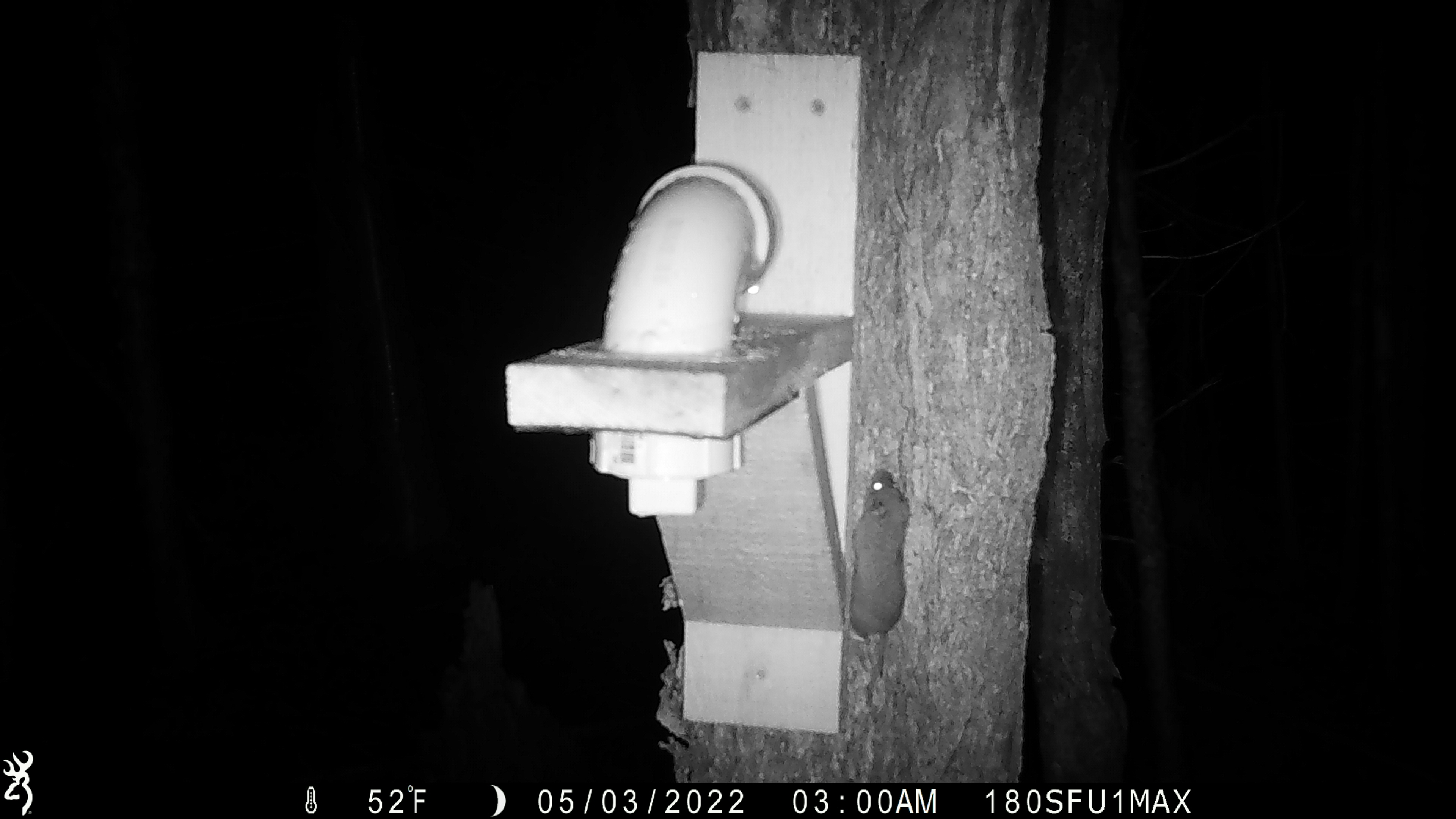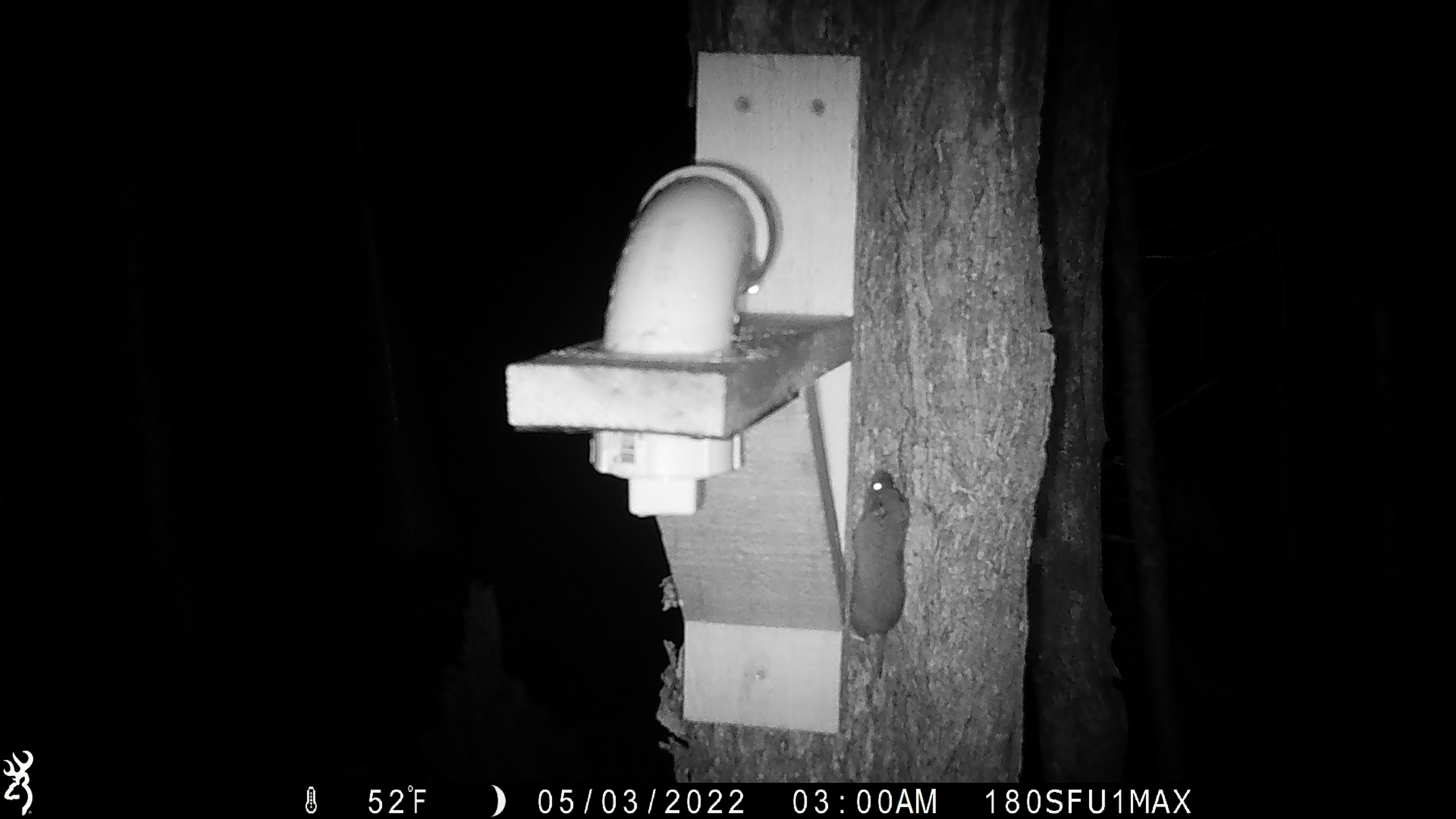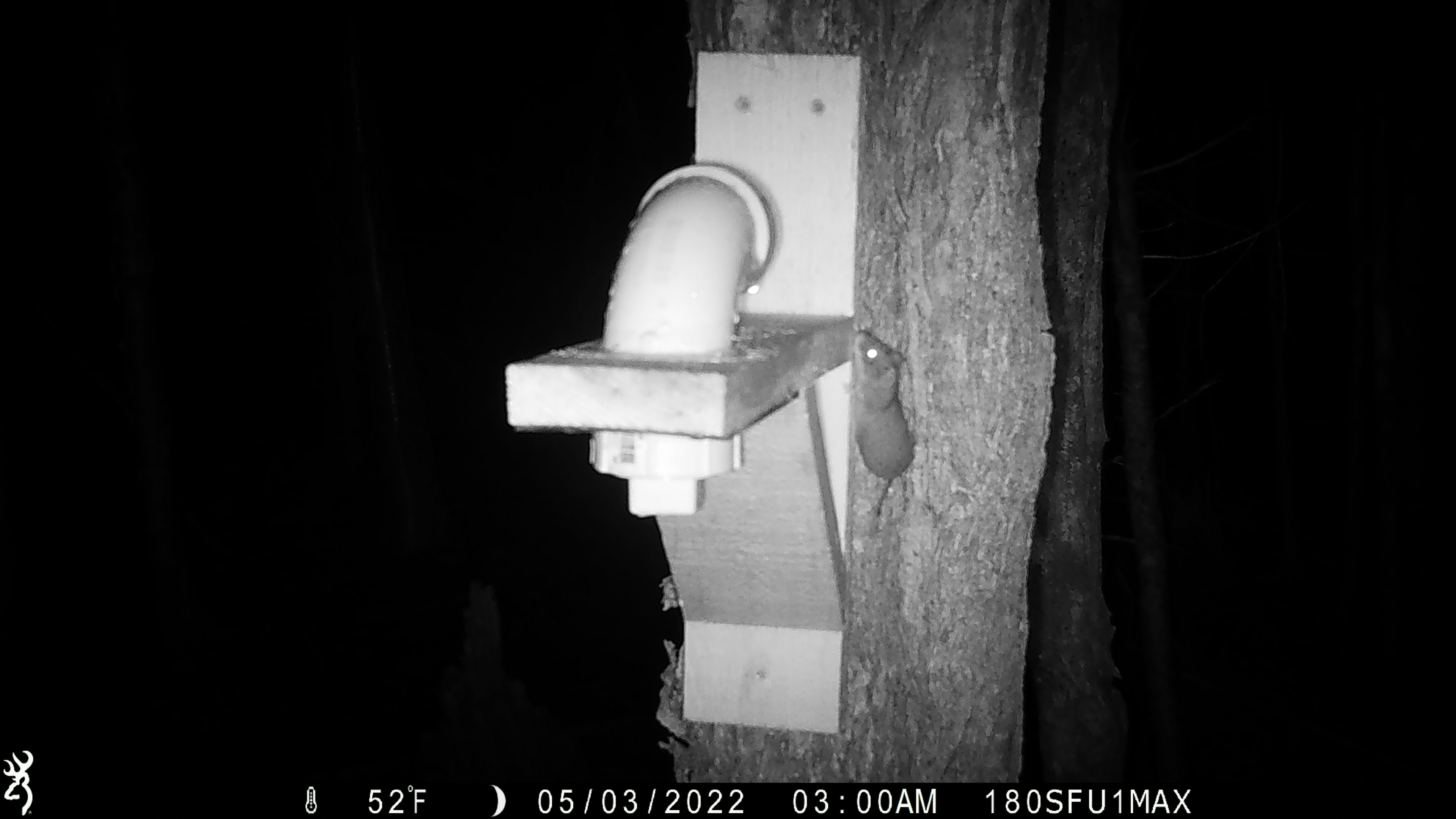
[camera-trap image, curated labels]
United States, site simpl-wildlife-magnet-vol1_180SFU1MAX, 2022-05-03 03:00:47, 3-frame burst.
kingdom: Animalia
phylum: Chordata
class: Mammalia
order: Rodentia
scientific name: Rodentia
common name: mouse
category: mouse sp.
Mouse sp. (mouse) (Rodentia).